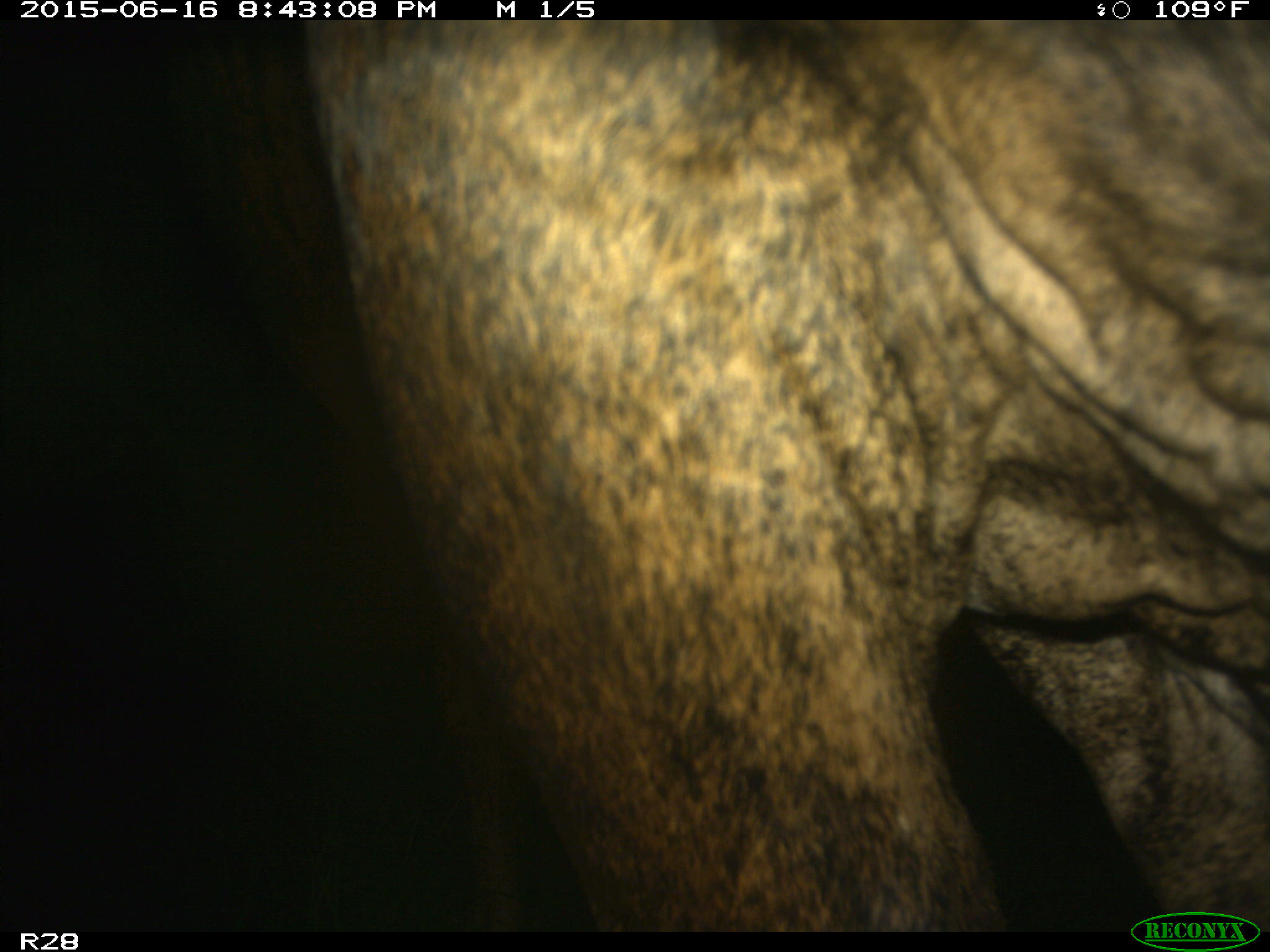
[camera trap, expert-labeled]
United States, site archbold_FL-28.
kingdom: Animalia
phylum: Chordata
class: Mammalia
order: Artiodactyla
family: Bovidae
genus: Bos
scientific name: Bos taurus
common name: domestic cow